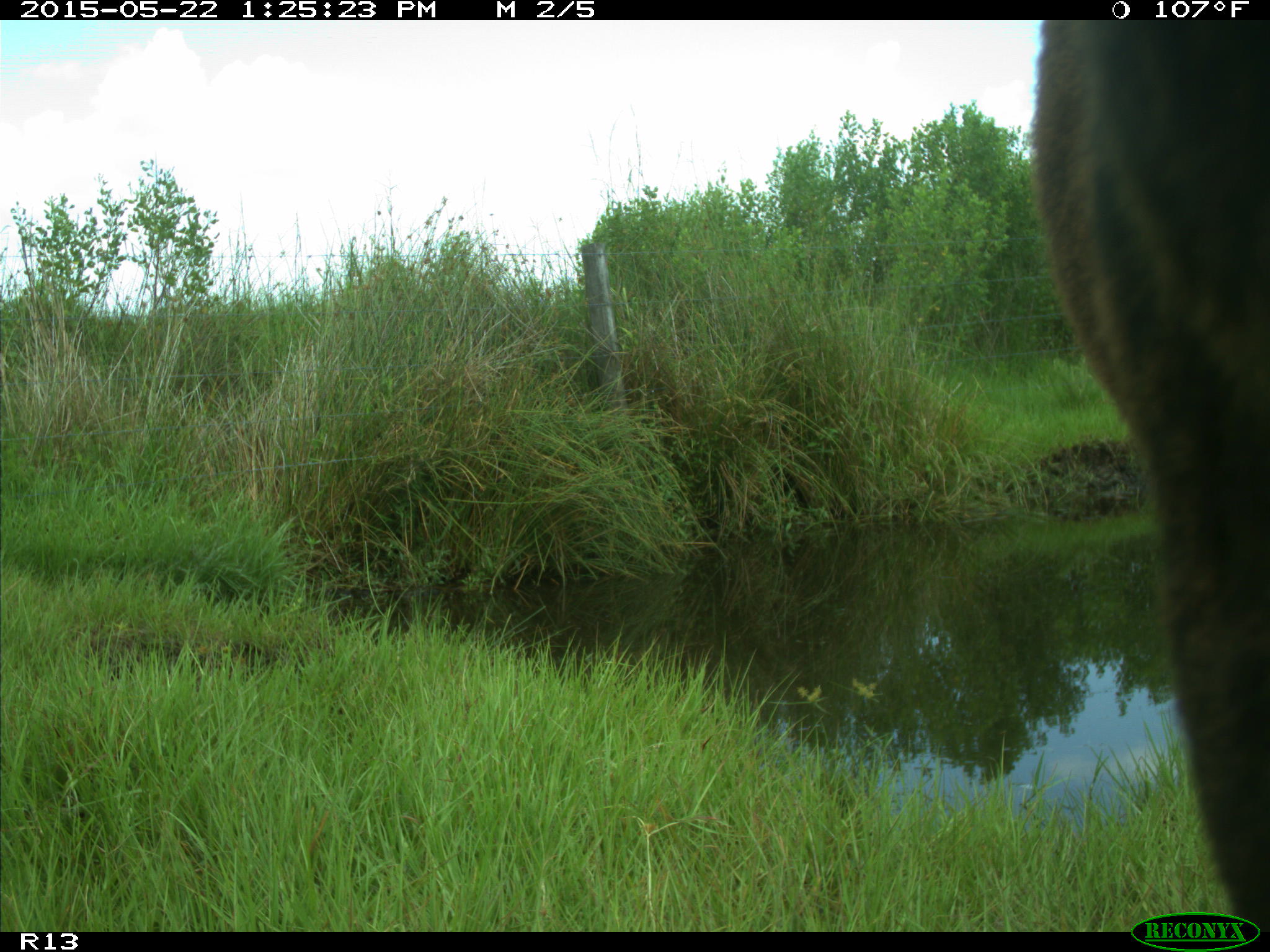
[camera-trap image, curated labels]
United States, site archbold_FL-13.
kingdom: Animalia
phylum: Chordata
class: Mammalia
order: Artiodactyla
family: Bovidae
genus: Bos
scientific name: Bos taurus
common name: domestic cow